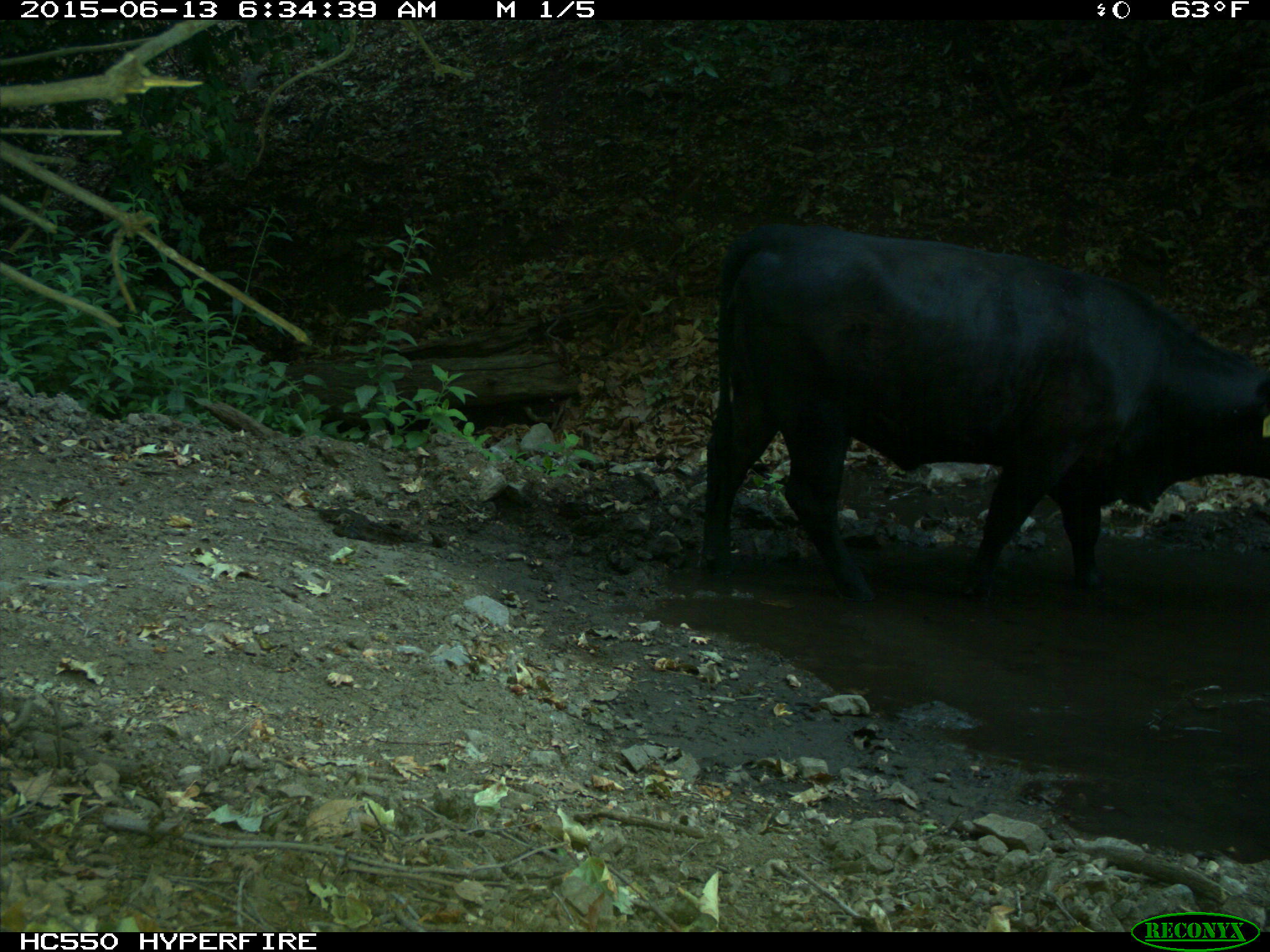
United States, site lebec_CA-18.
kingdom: Animalia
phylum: Chordata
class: Mammalia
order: Artiodactyla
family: Bovidae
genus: Bos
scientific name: Bos taurus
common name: domestic cow